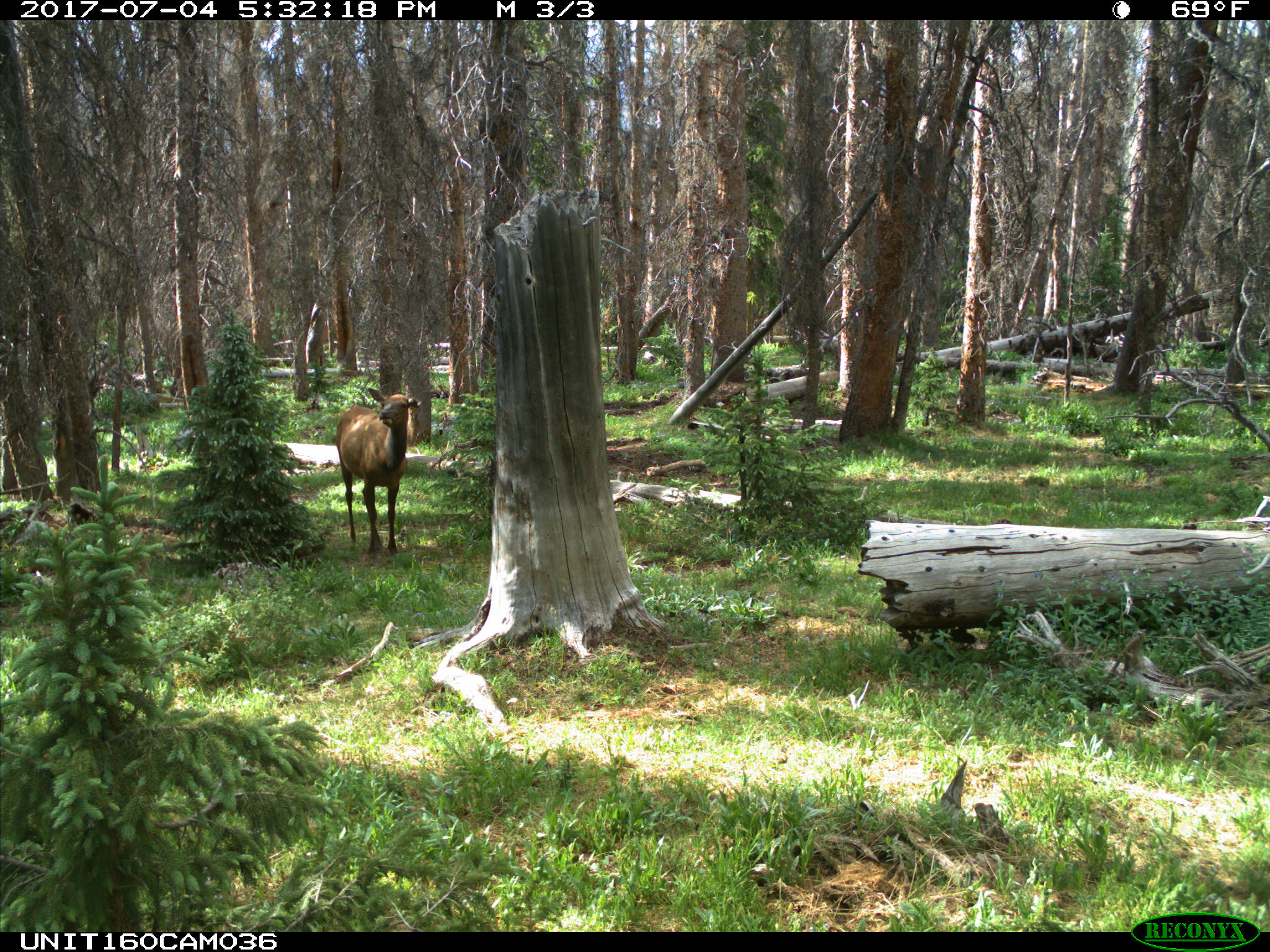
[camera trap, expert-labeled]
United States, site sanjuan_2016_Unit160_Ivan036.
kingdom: Animalia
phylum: Chordata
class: Mammalia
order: Artiodactyla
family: Cervidae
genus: Cervus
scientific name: Cervus elaphus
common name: red deer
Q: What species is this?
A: Cervus elaphus (red deer).